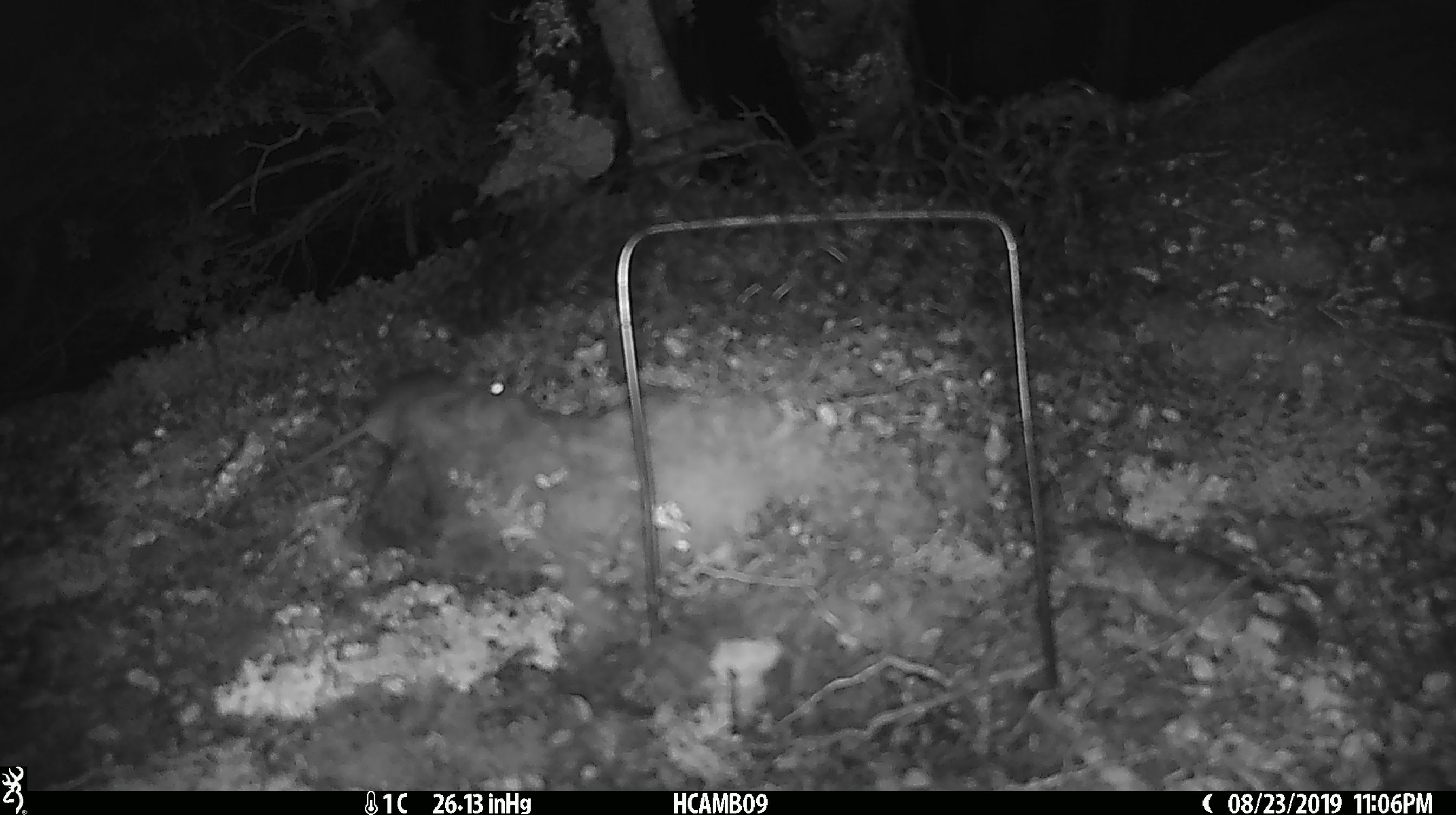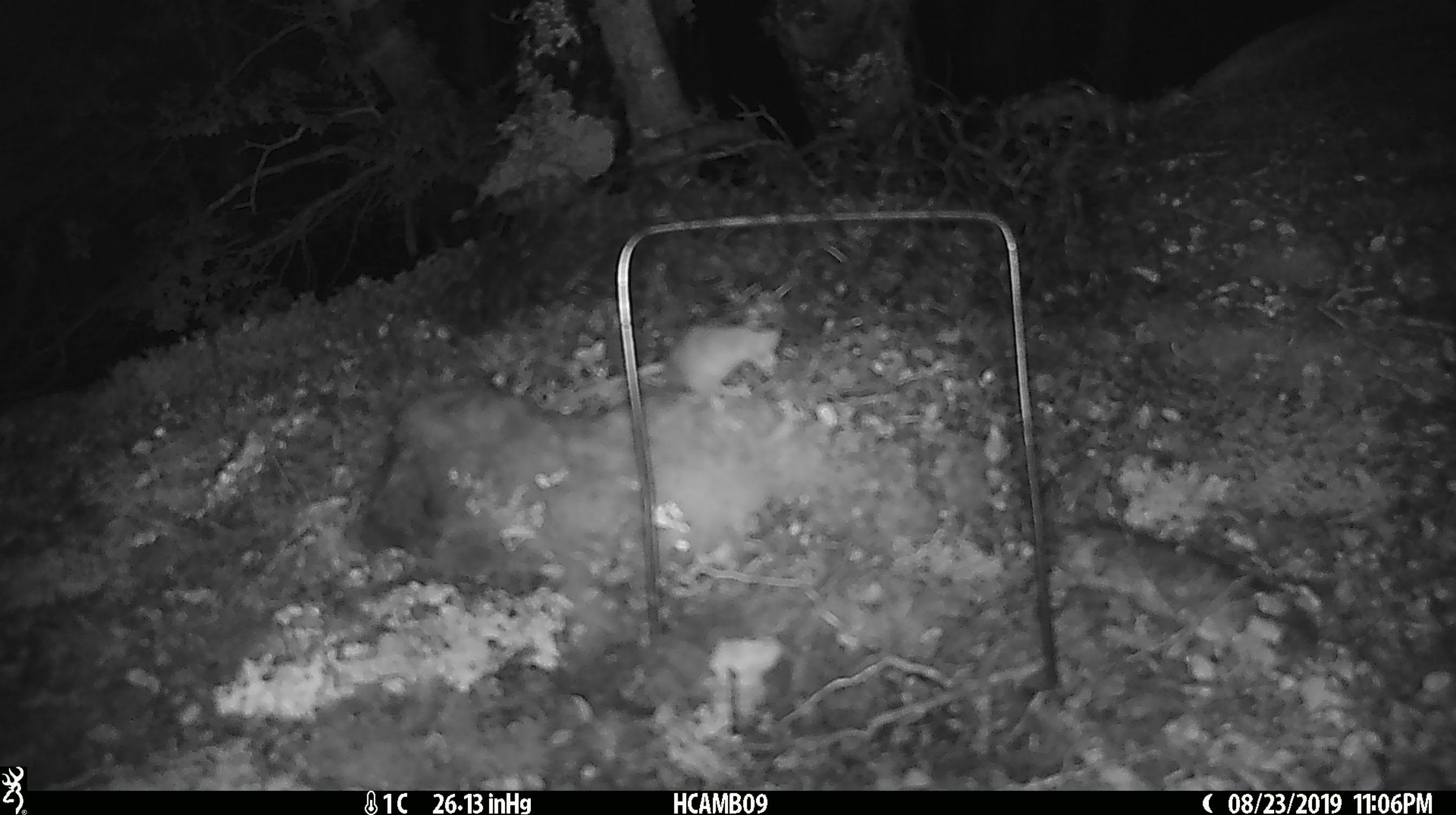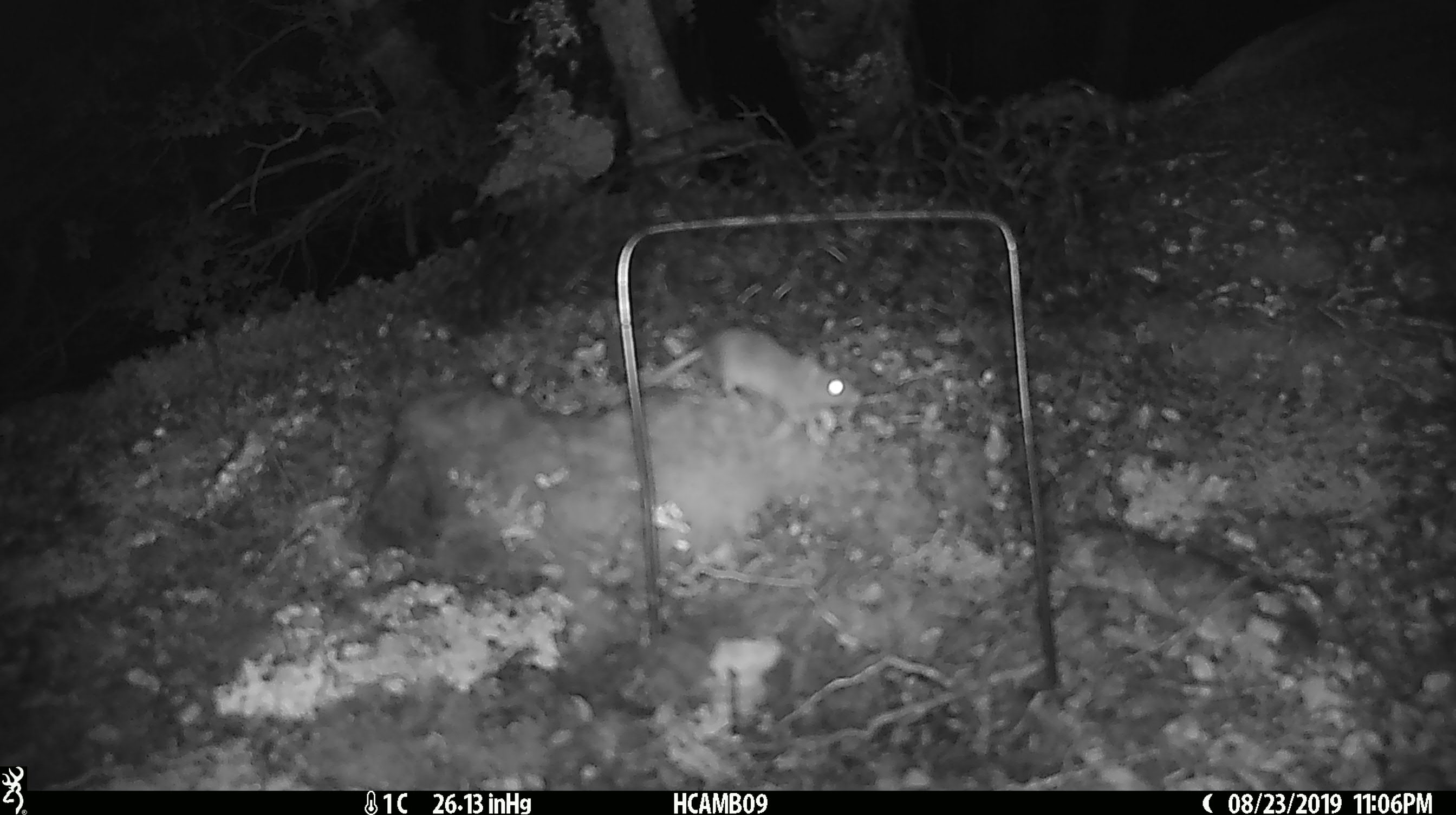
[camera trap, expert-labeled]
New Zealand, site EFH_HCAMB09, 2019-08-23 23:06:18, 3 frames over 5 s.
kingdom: Animalia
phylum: Chordata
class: Mammalia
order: Rodentia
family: Muridae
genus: Mus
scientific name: Mus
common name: mouse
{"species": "mouse (Mus)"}